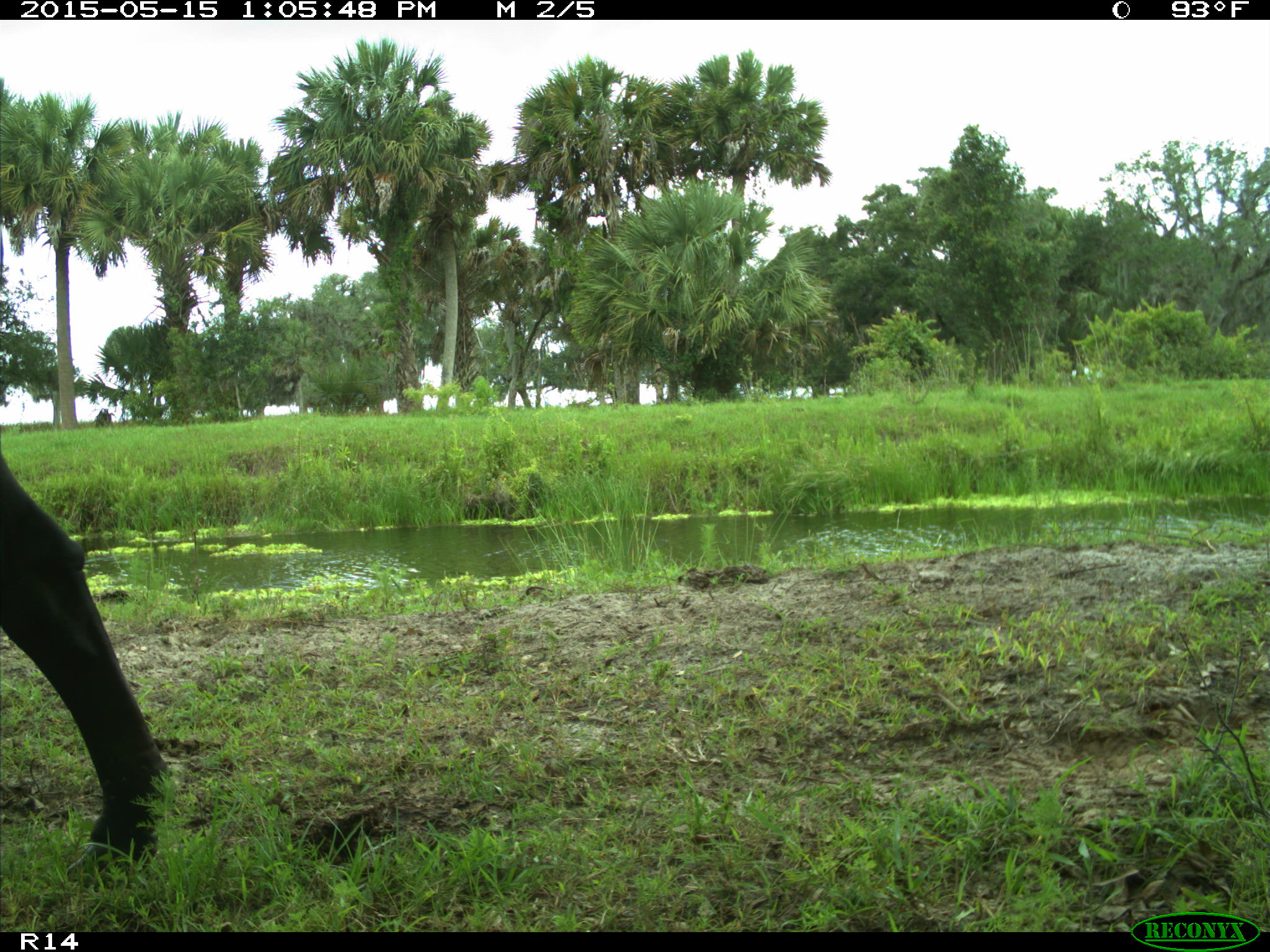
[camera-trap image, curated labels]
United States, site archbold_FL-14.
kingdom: Animalia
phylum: Chordata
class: Mammalia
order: Artiodactyla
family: Bovidae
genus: Bos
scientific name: Bos taurus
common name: domestic cow